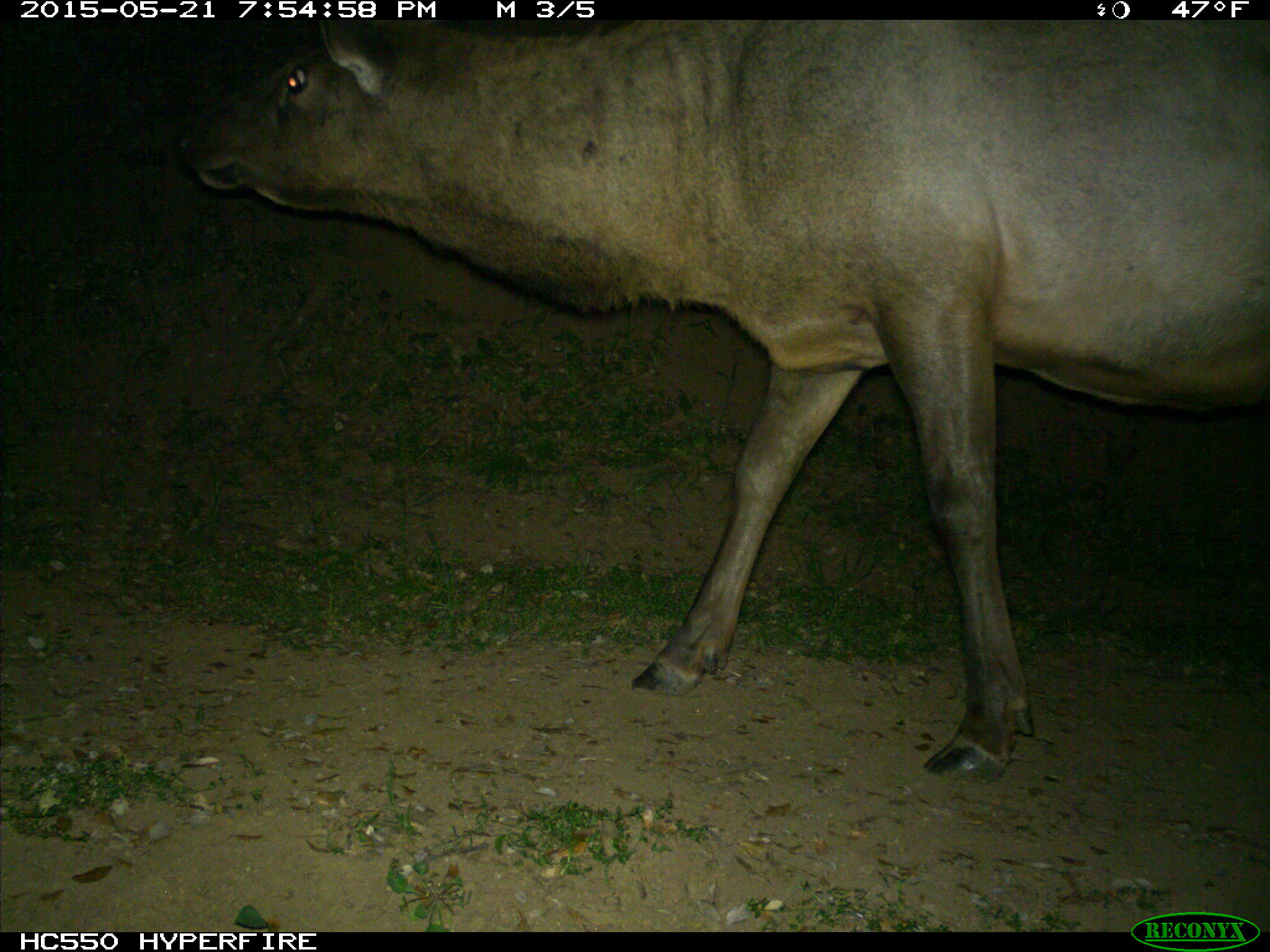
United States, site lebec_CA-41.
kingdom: Animalia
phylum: Chordata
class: Mammalia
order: Artiodactyla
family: Cervidae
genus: Cervus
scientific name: Cervus canadensis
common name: elk